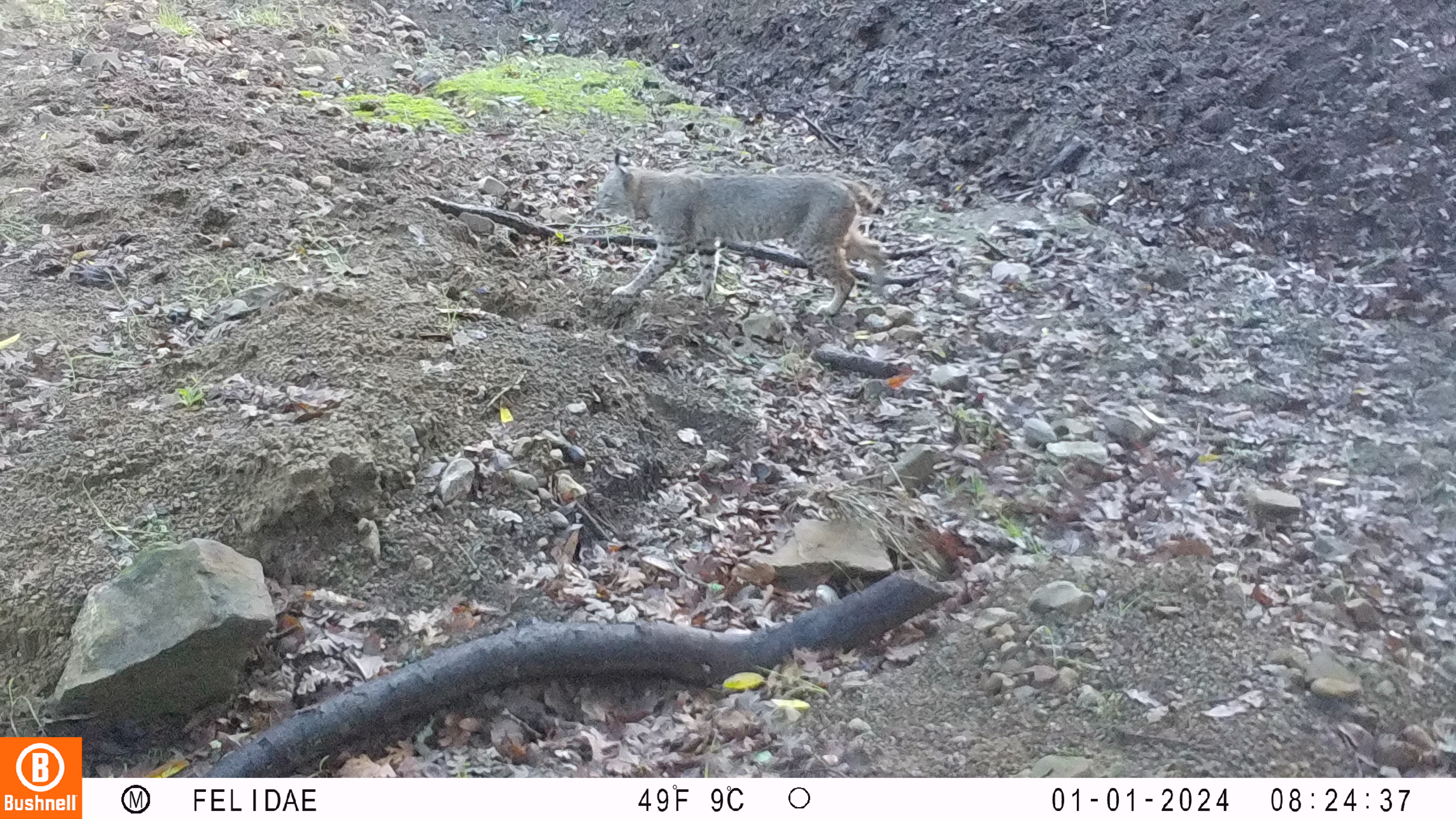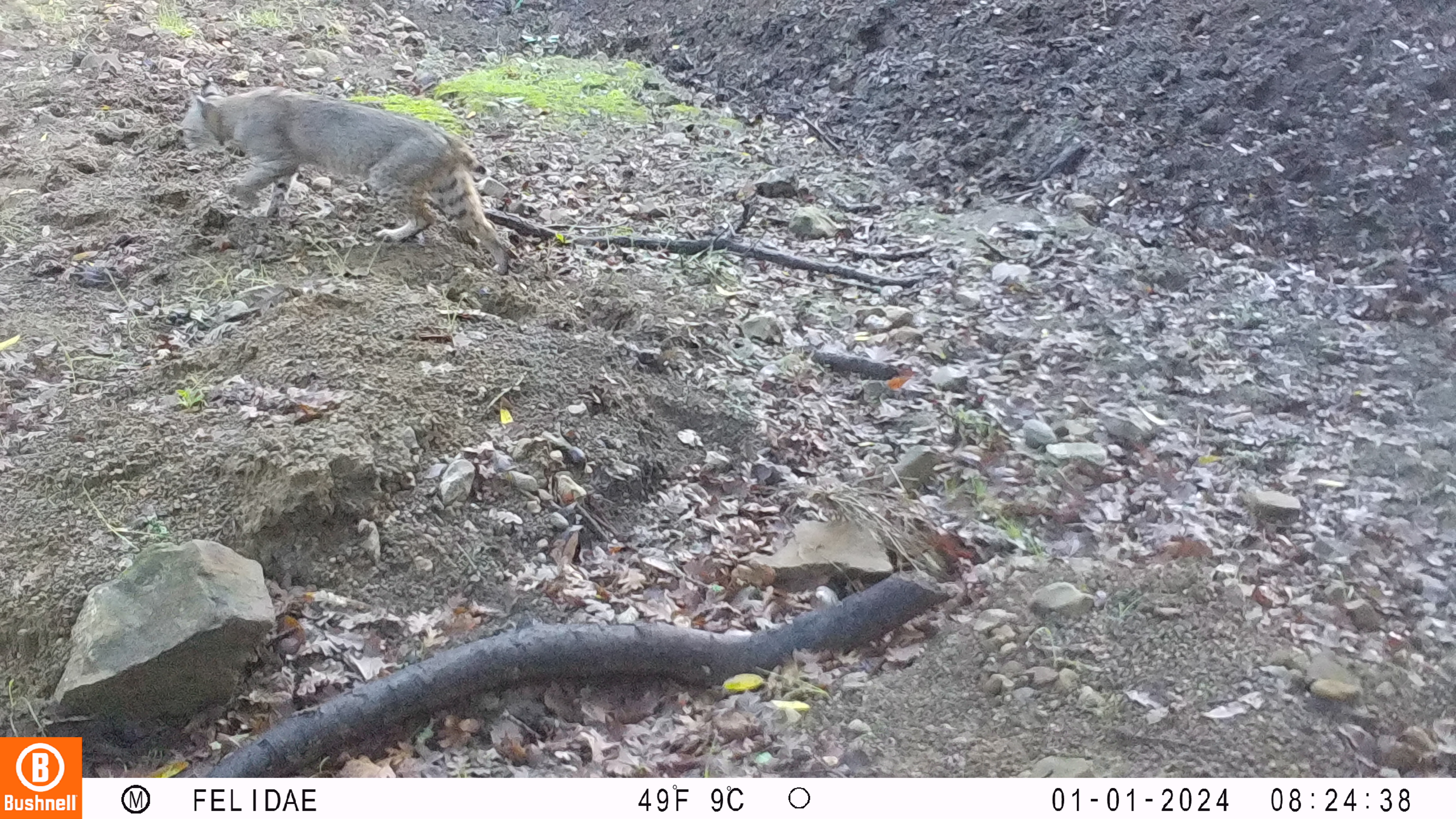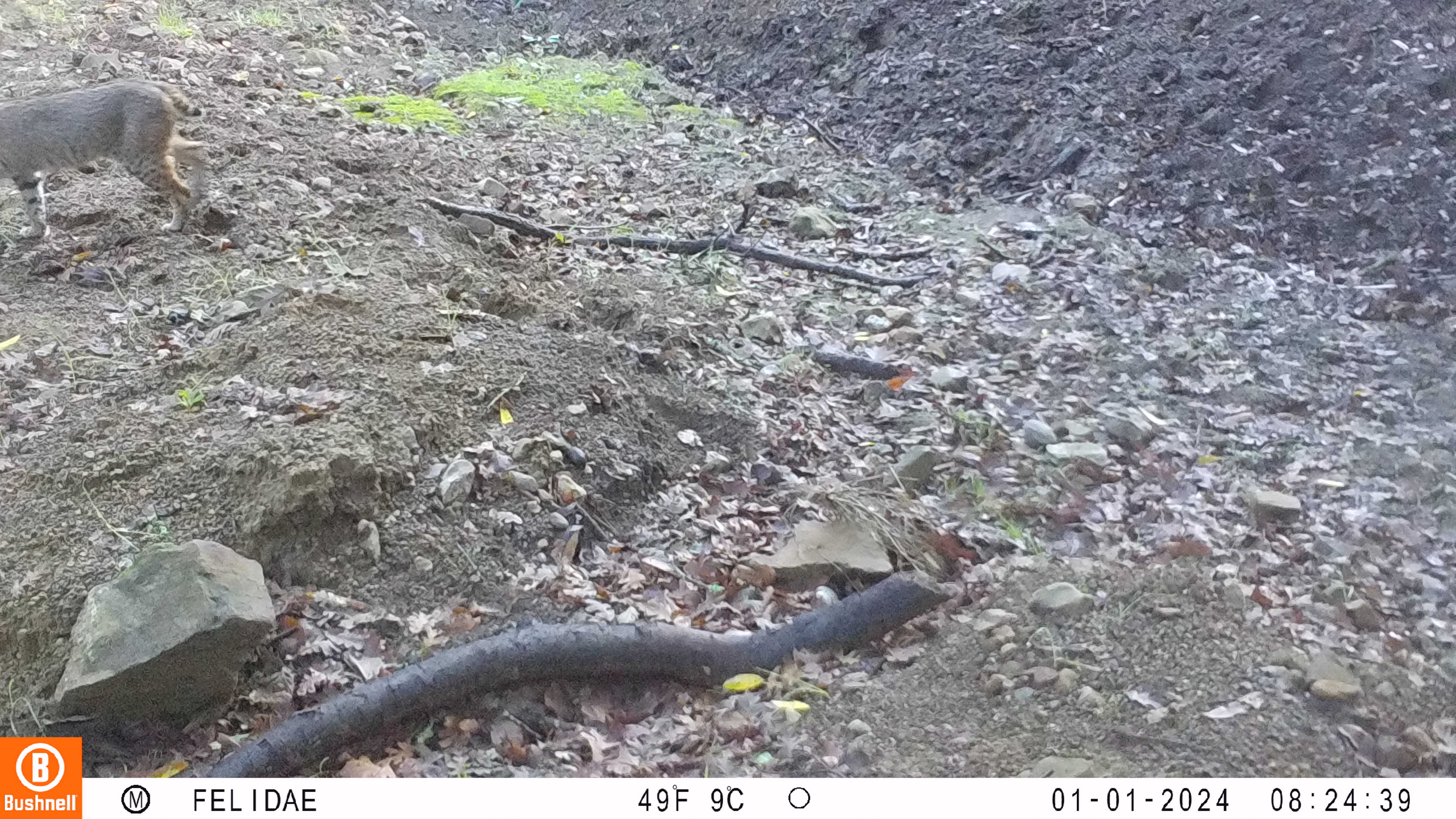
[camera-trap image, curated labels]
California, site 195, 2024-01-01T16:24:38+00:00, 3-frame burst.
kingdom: Animalia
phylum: Chordata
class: Mammalia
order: Carnivora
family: Felidae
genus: Lynx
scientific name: Lynx rufus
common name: bobcat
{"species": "bobcat (Lynx rufus)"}